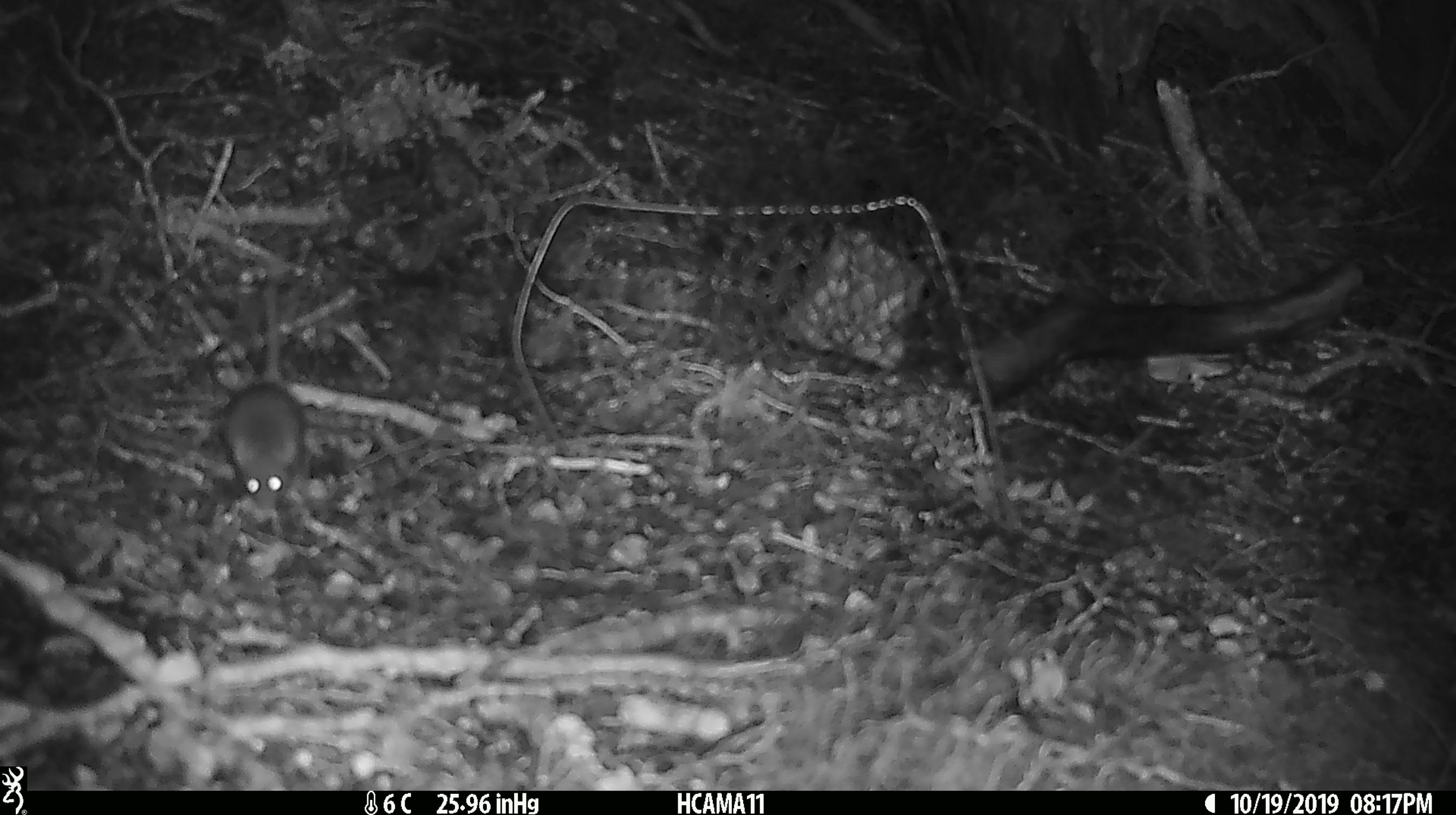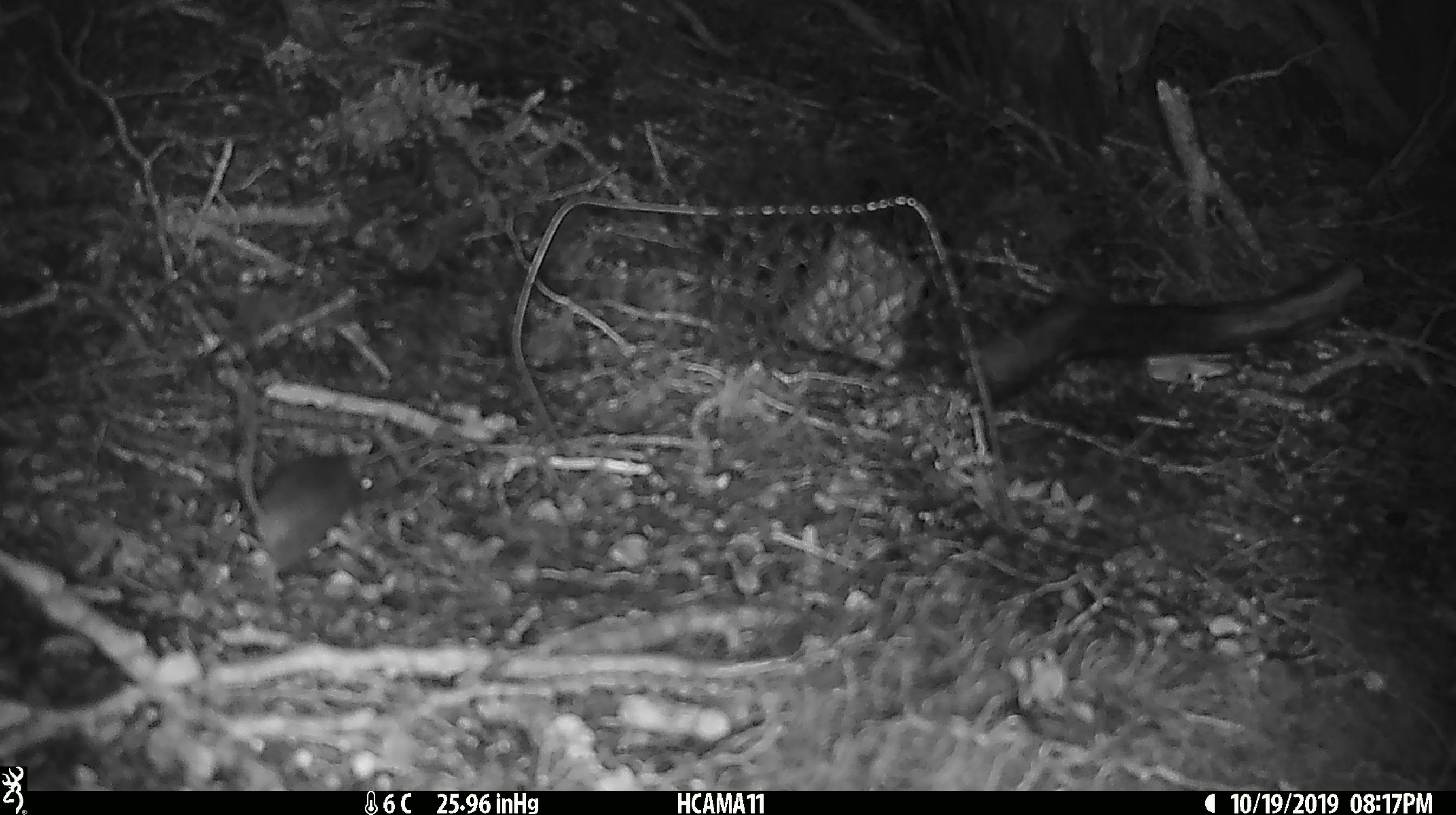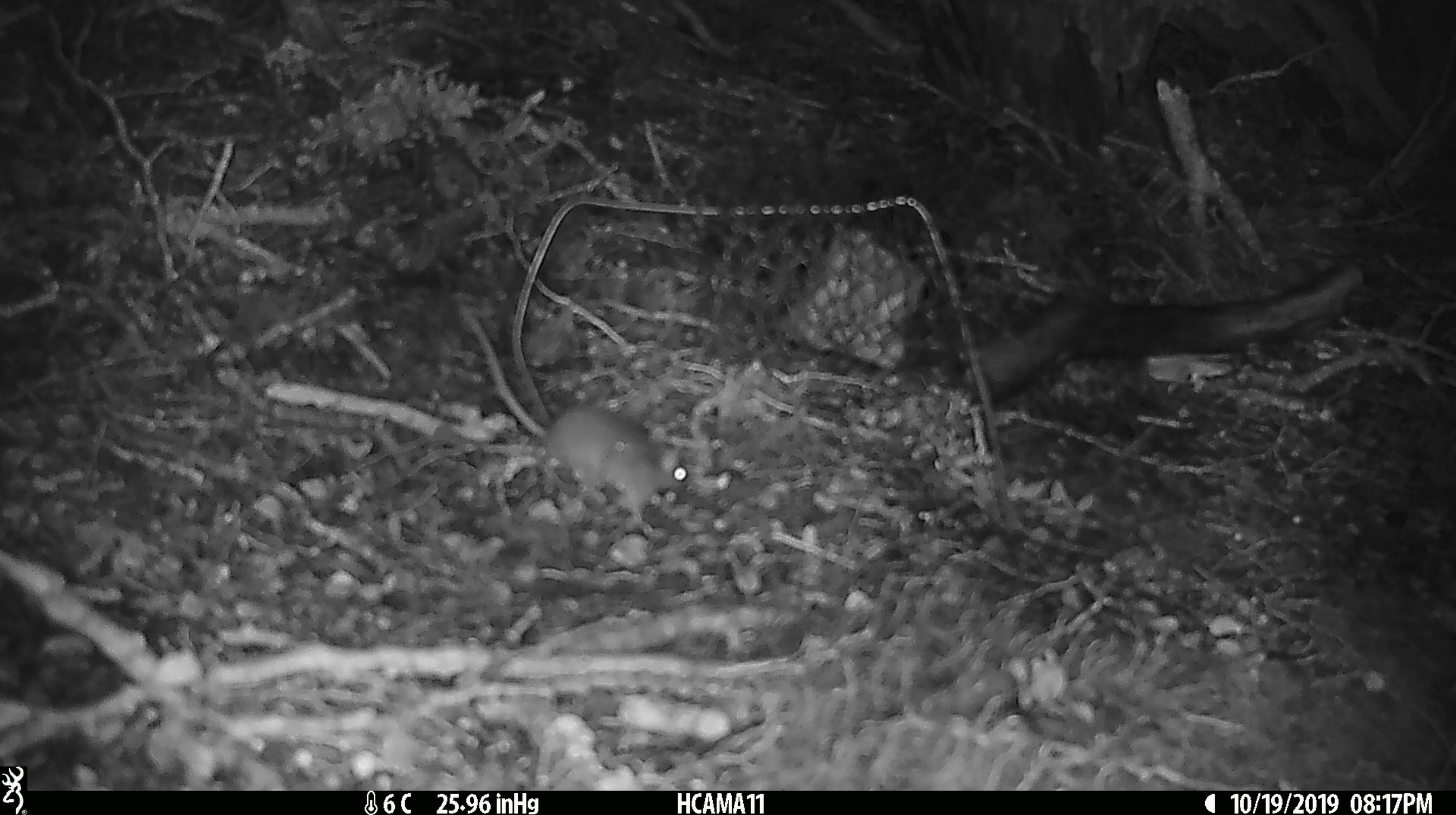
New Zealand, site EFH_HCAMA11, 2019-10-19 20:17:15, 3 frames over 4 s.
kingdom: Animalia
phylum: Chordata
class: Mammalia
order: Rodentia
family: Muridae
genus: Mus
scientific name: Mus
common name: mouse